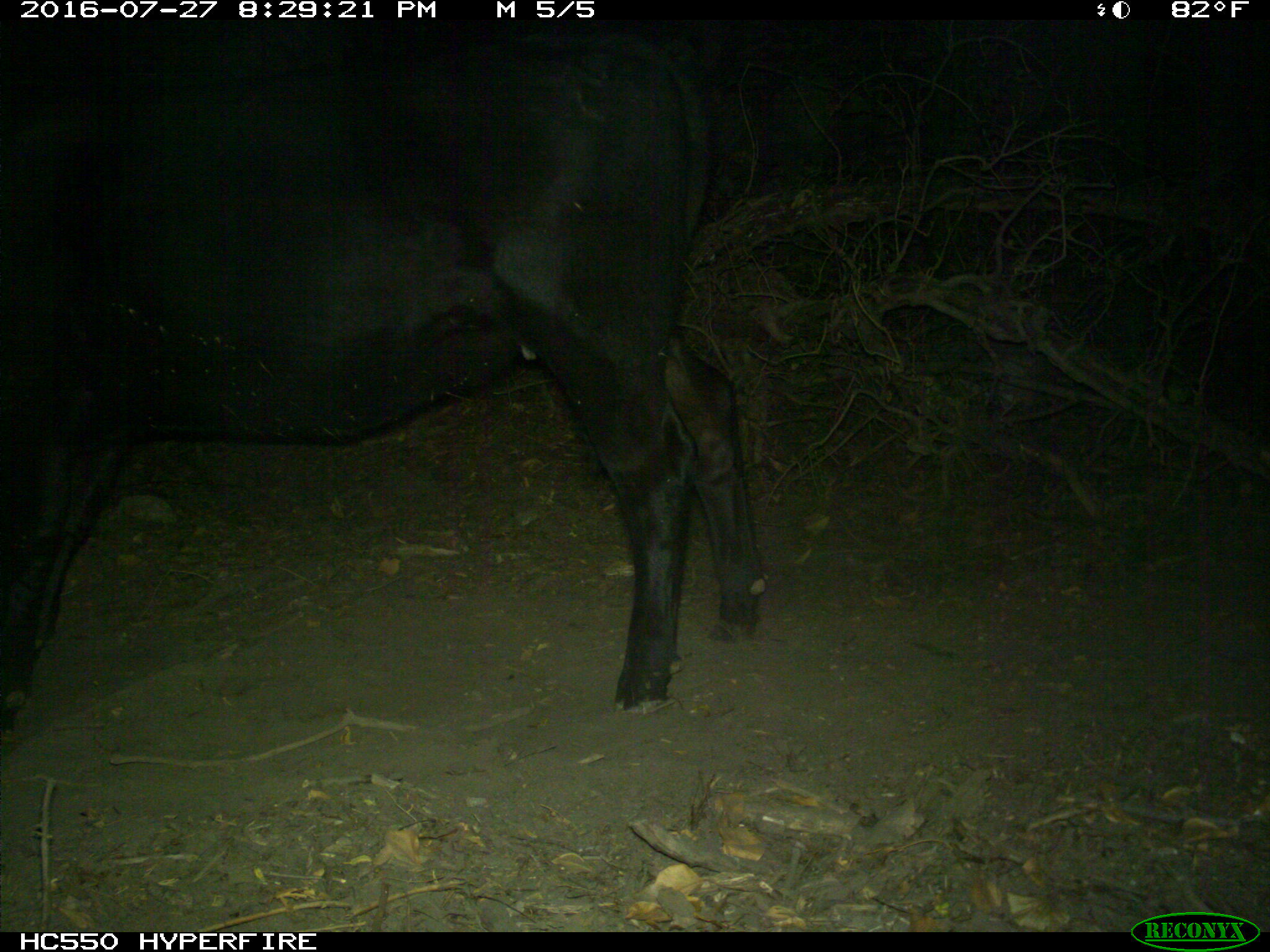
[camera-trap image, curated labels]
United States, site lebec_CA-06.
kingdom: Animalia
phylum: Chordata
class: Mammalia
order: Artiodactyla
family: Bovidae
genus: Bos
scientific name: Bos taurus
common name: domestic cow